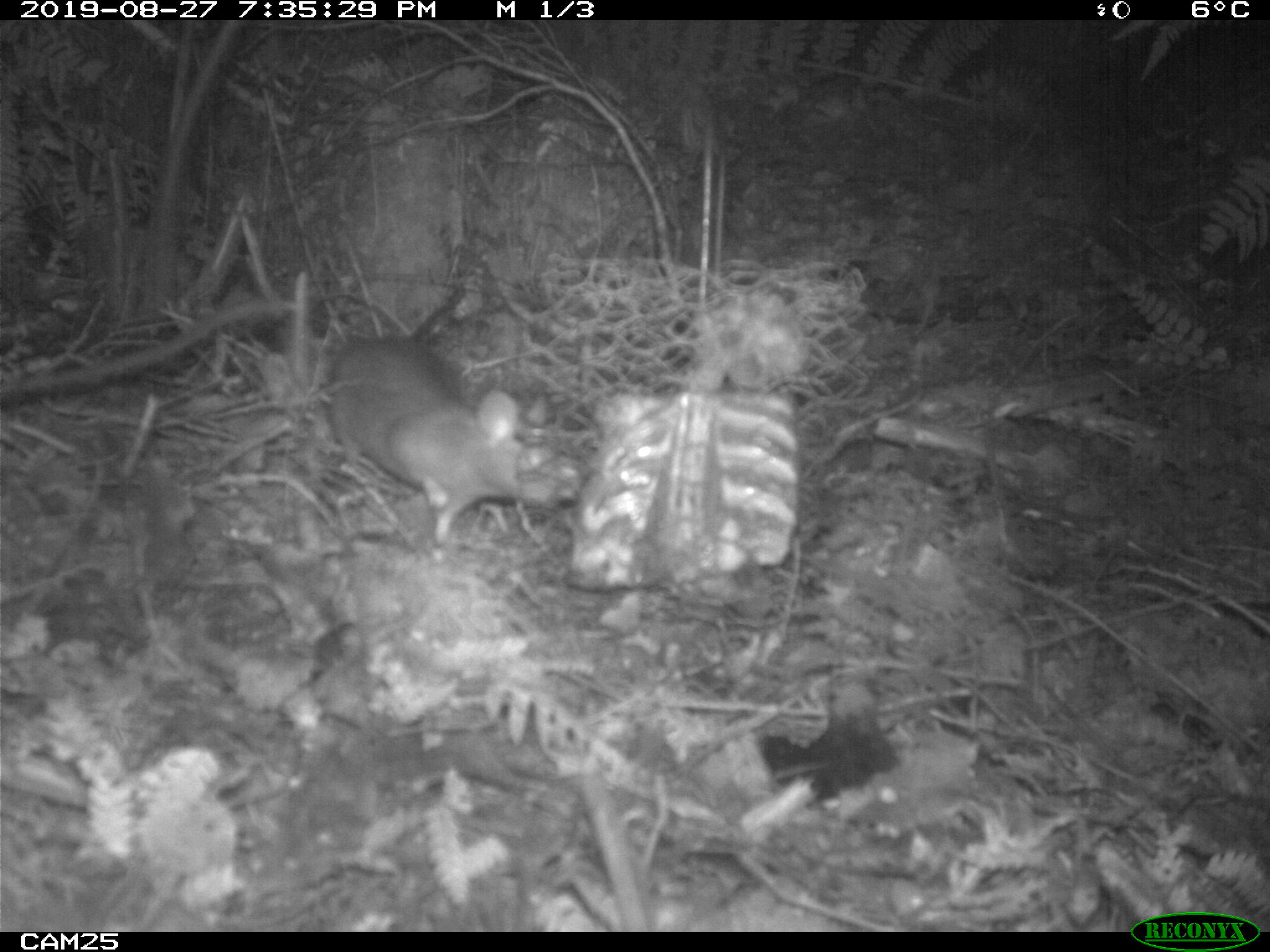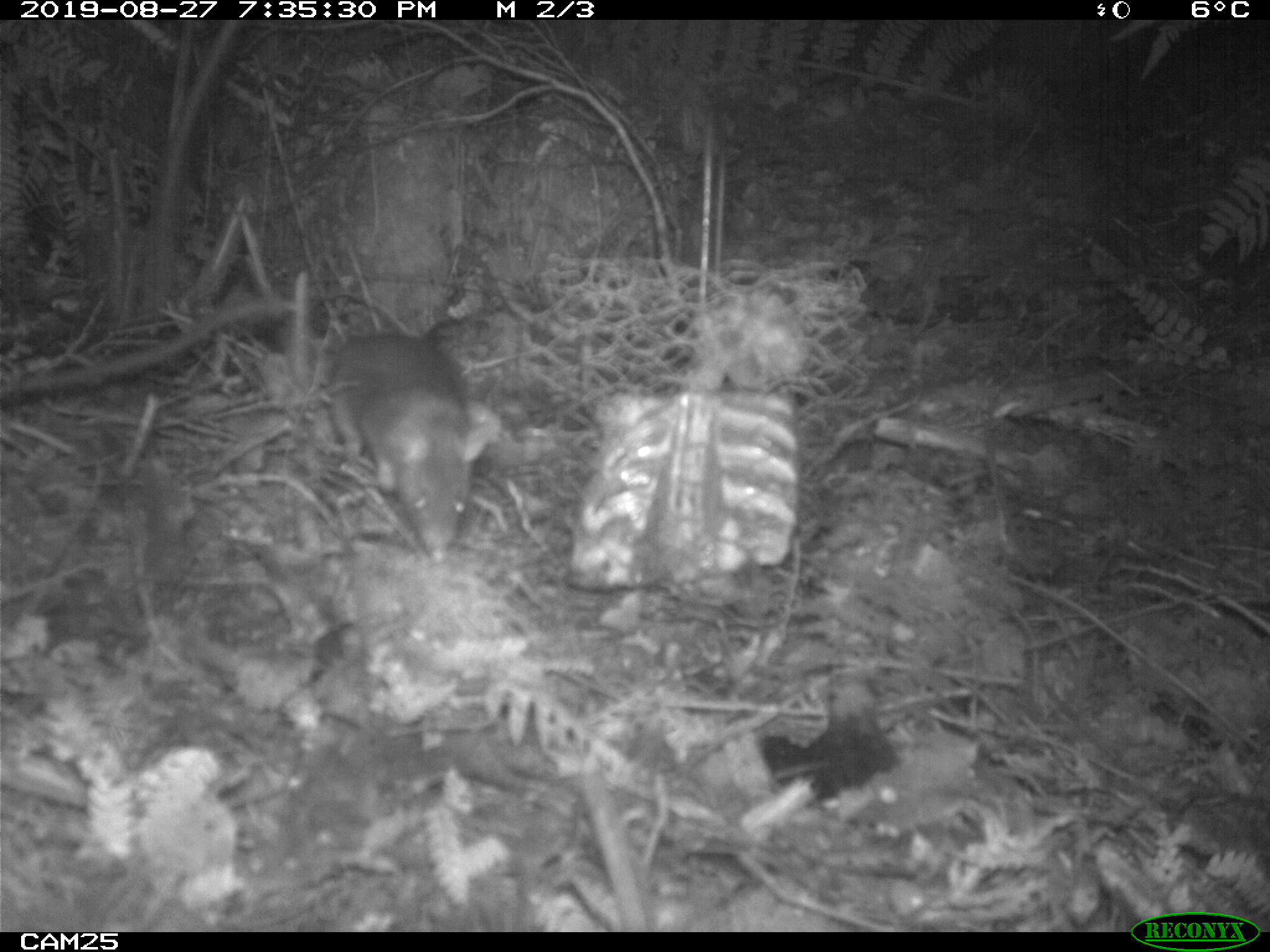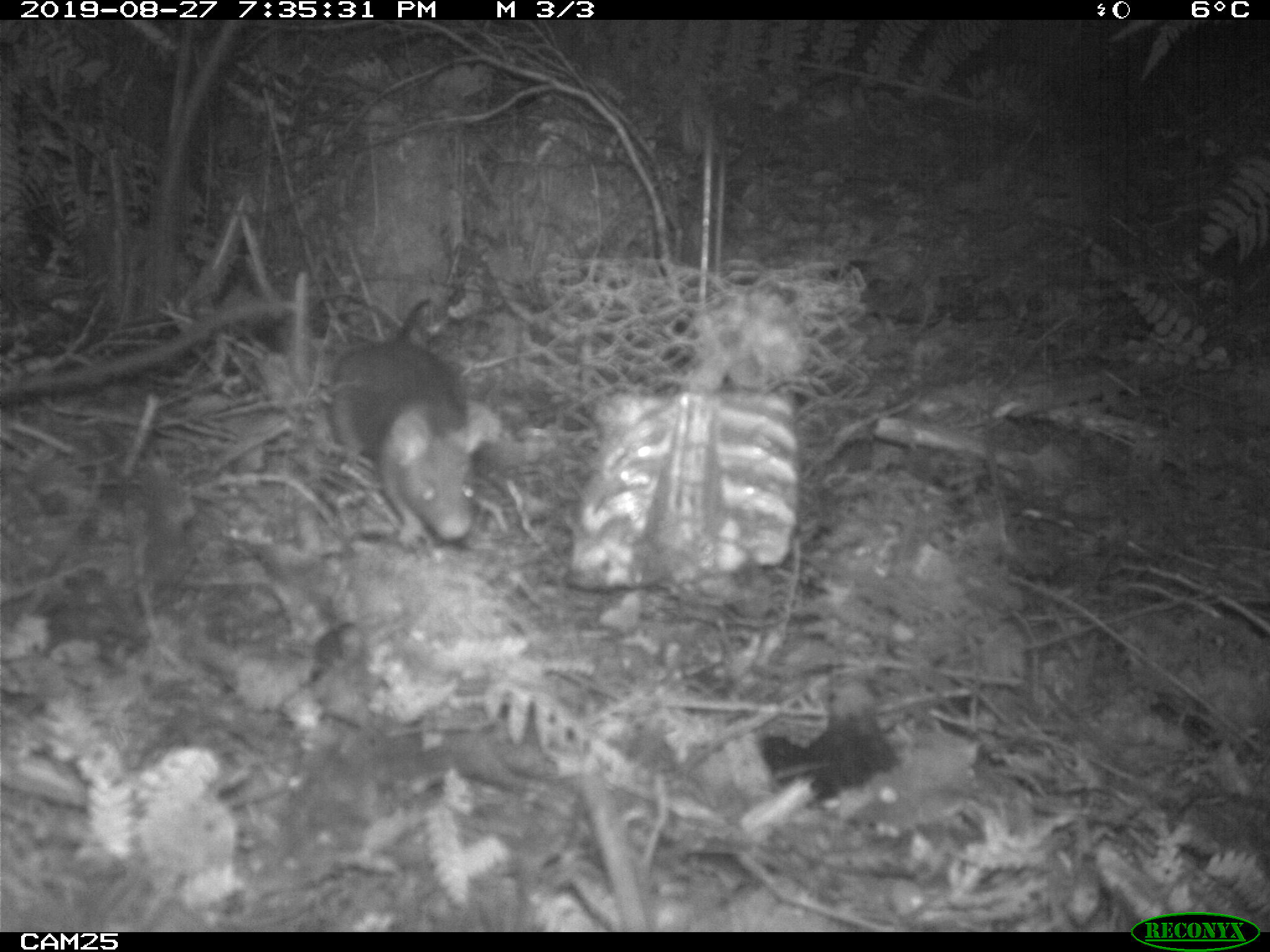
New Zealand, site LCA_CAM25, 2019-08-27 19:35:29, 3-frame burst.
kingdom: Animalia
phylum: Chordata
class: Mammalia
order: Rodentia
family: Muridae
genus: Rattus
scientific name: Rattus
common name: rat